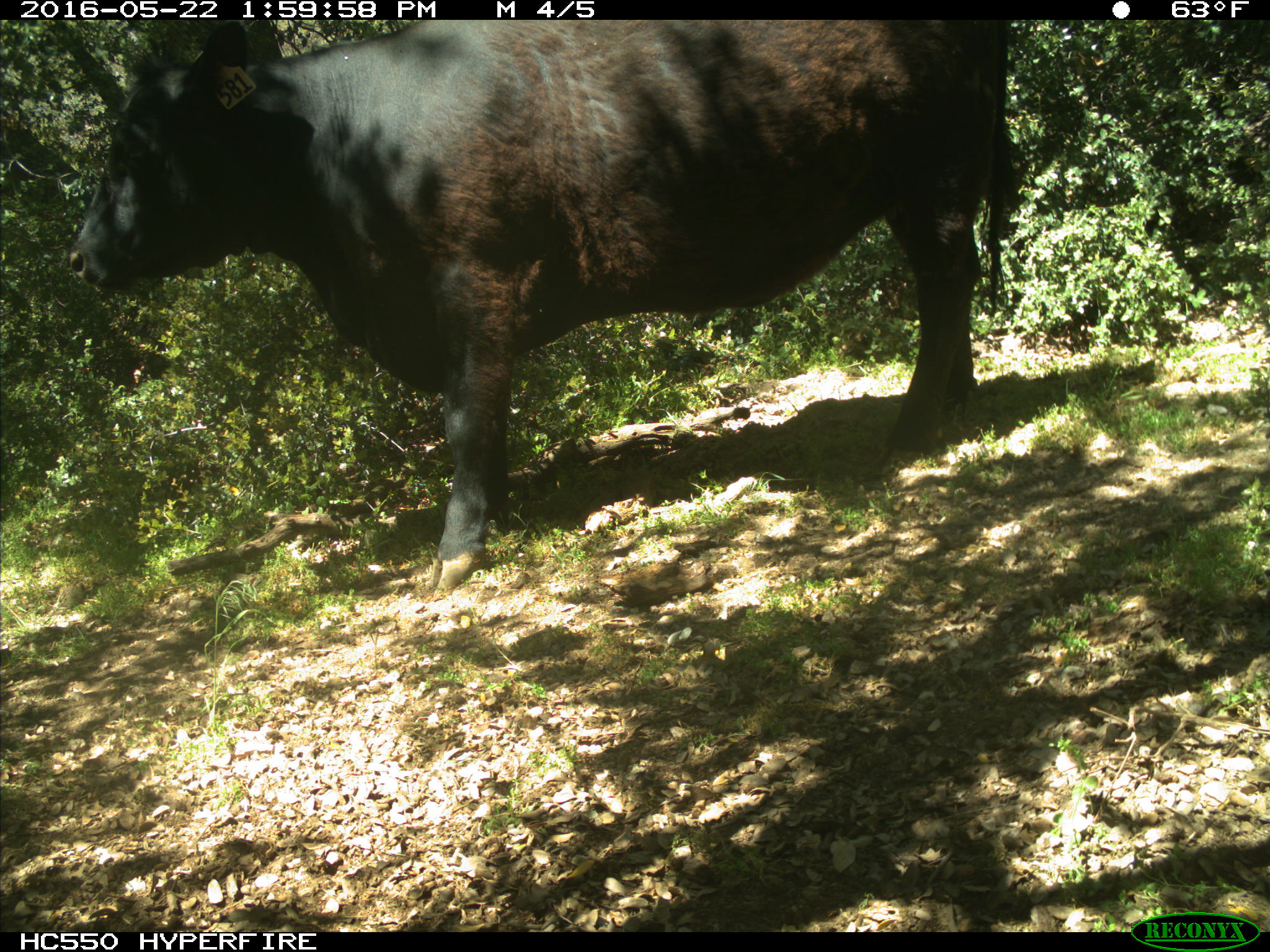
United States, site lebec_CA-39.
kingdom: Animalia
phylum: Chordata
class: Mammalia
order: Artiodactyla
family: Bovidae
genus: Bos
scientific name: Bos taurus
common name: domestic cow